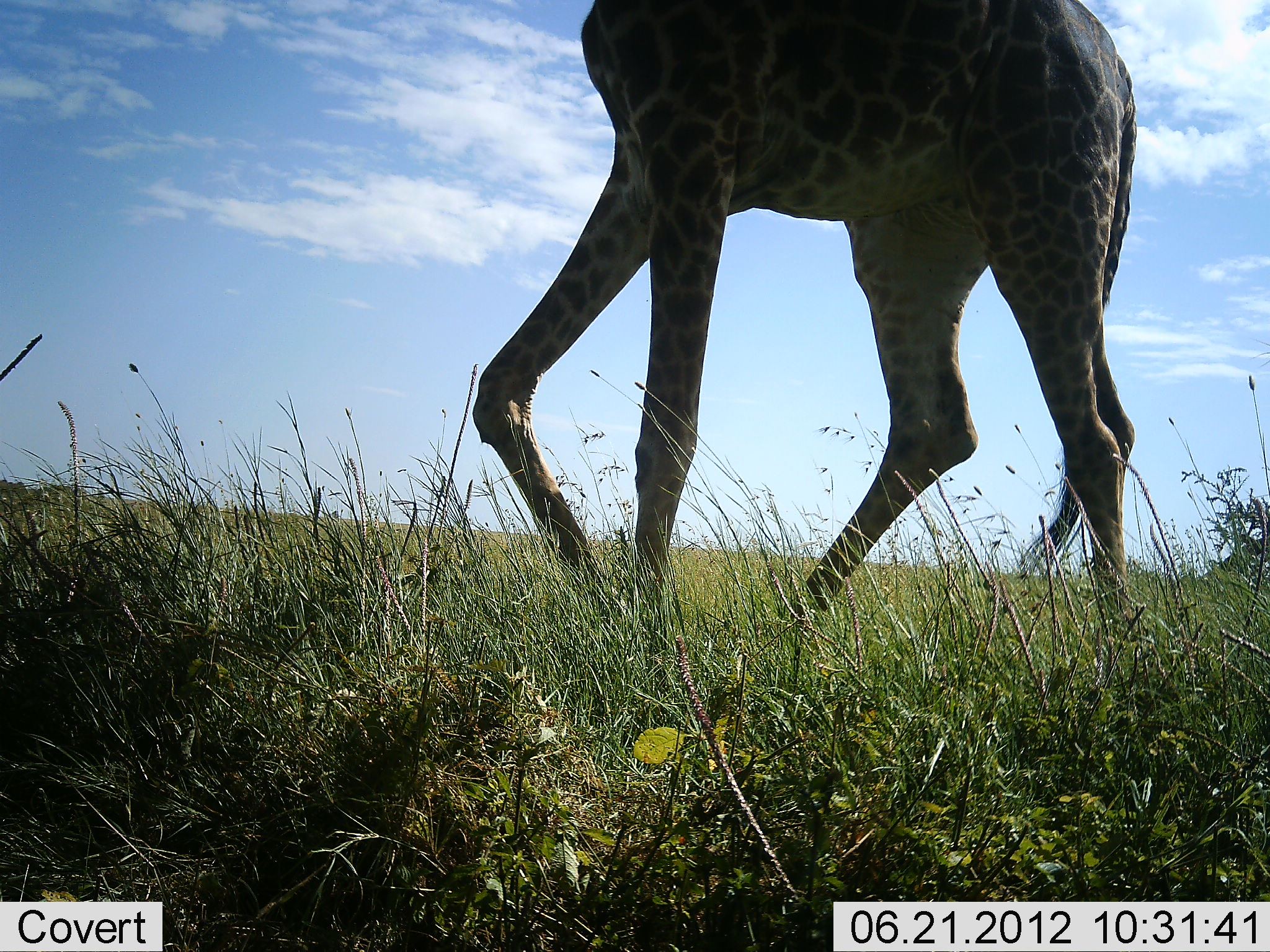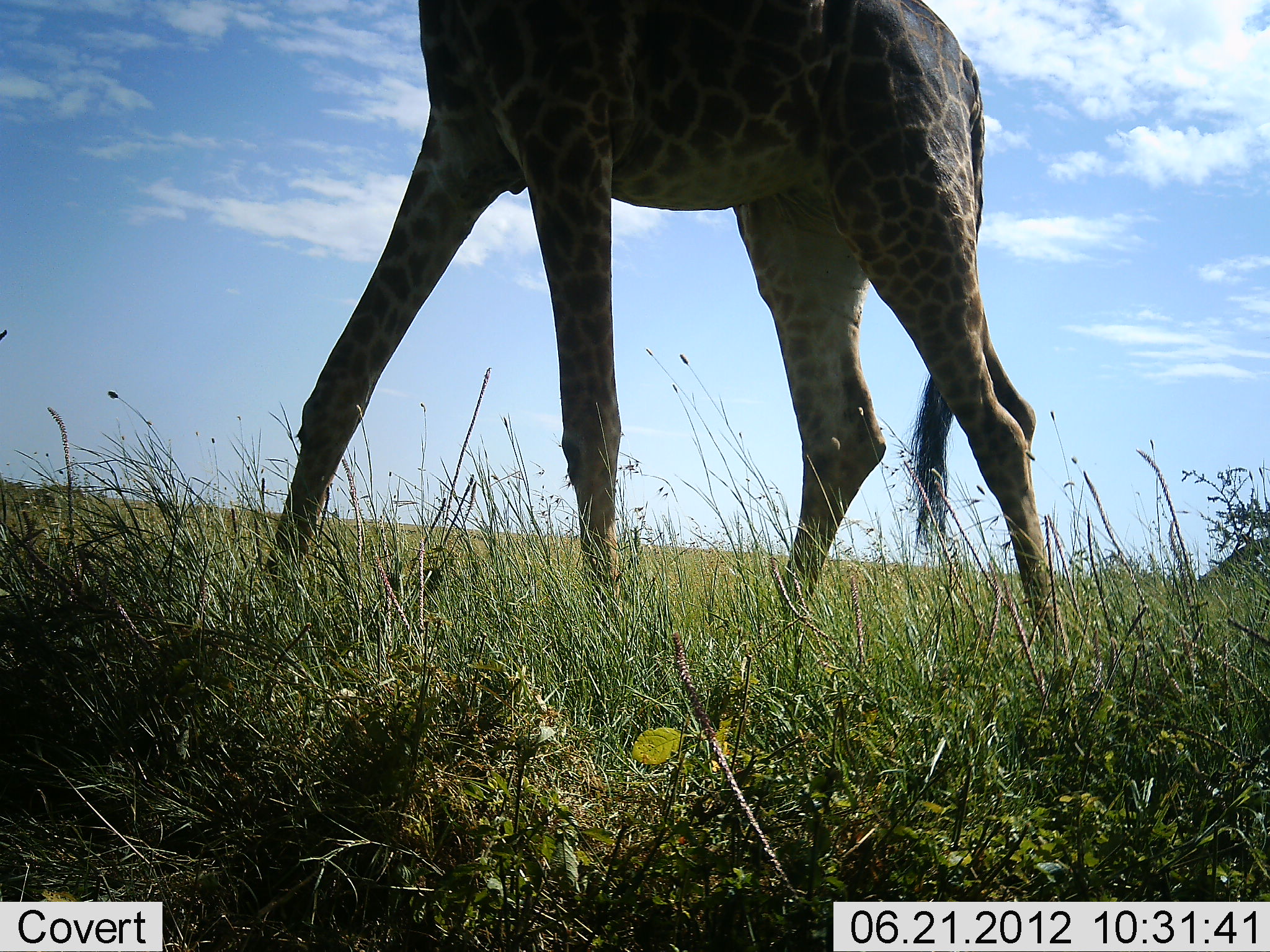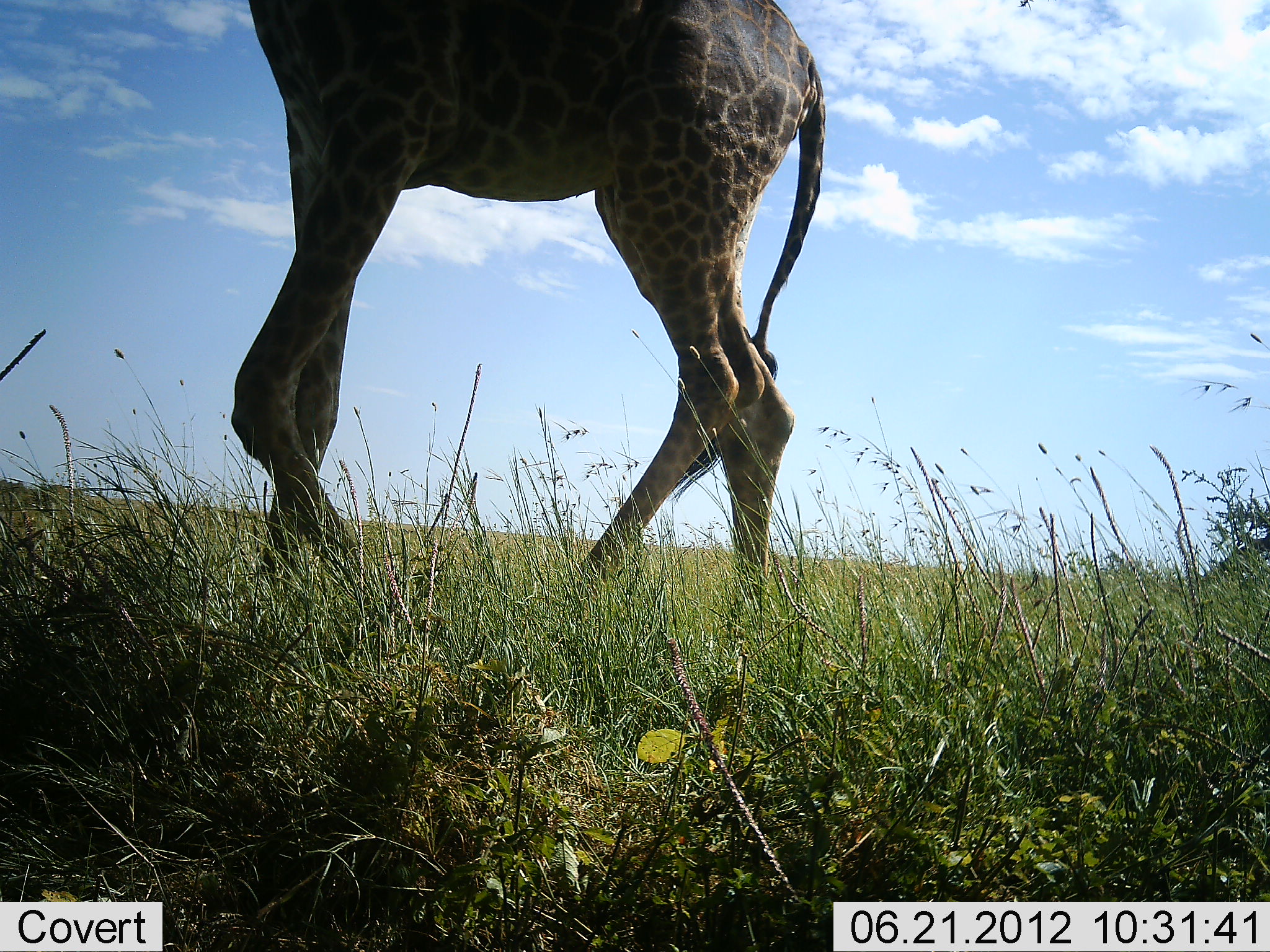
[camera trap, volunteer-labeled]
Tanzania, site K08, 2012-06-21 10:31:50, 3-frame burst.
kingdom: Animalia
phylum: Chordata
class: Mammalia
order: Artiodactyla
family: Giraffidae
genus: Giraffa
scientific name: Giraffa camelopardalis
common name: giraffe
Giraffe (Giraffa camelopardalis), count 1. Behavior (volunteer vote fractions): standing 0%, resting 0%, moving 100%, interacting 0%. Young present (vote fraction): 0%. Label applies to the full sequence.